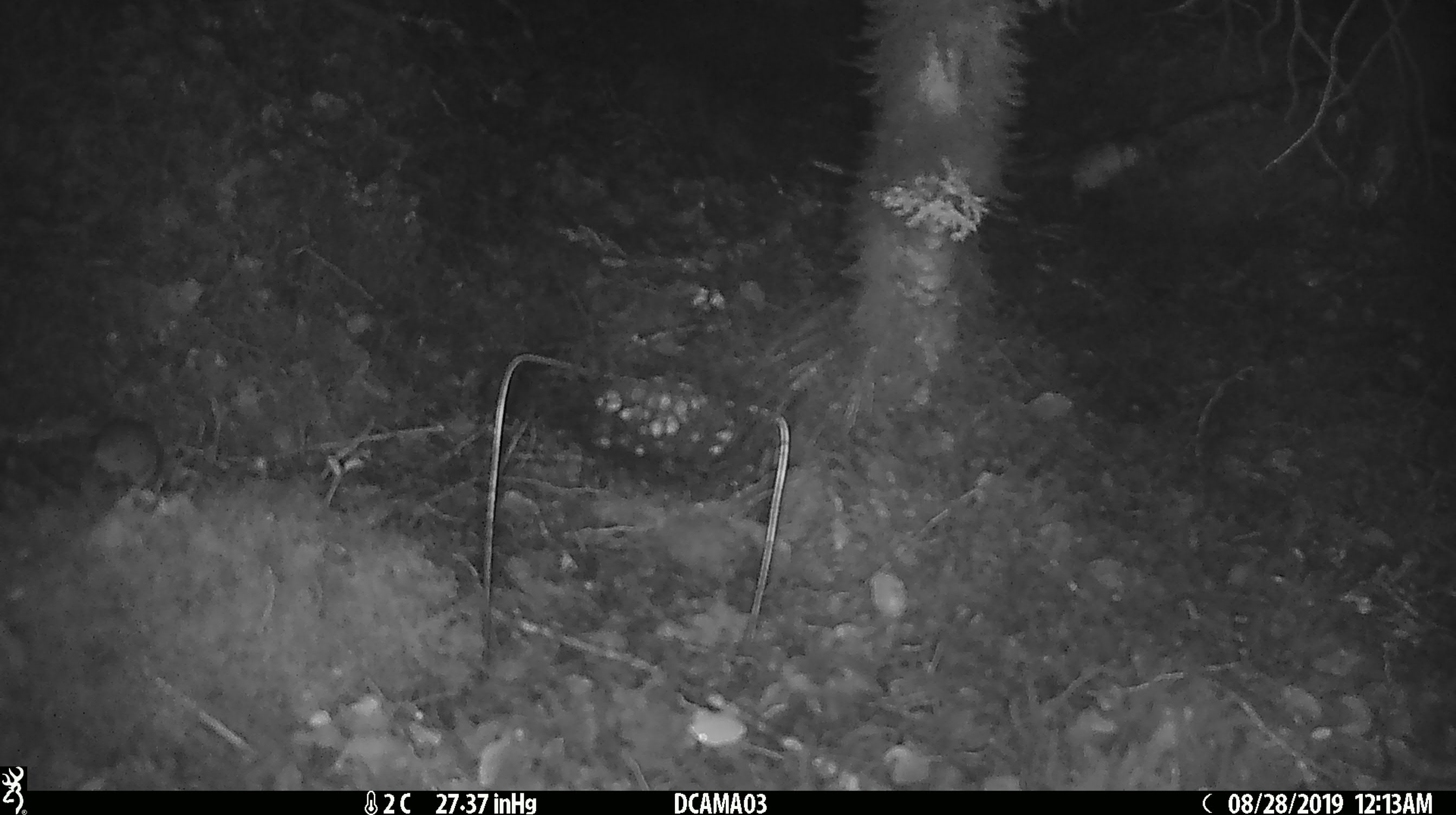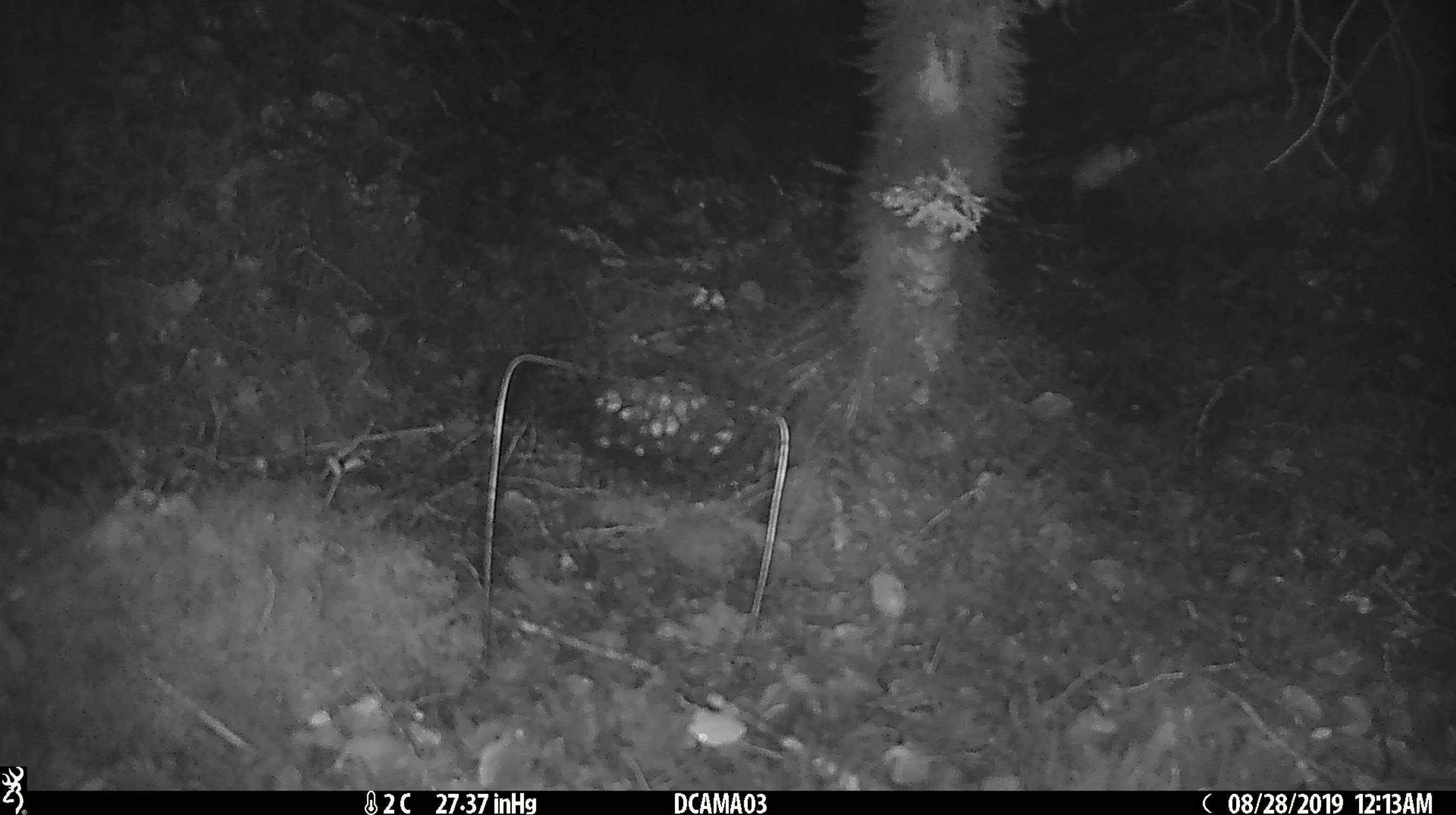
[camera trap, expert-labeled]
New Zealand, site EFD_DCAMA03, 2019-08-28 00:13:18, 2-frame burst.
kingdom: Animalia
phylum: Chordata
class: Mammalia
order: Rodentia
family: Muridae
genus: Mus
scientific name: Mus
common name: mouse